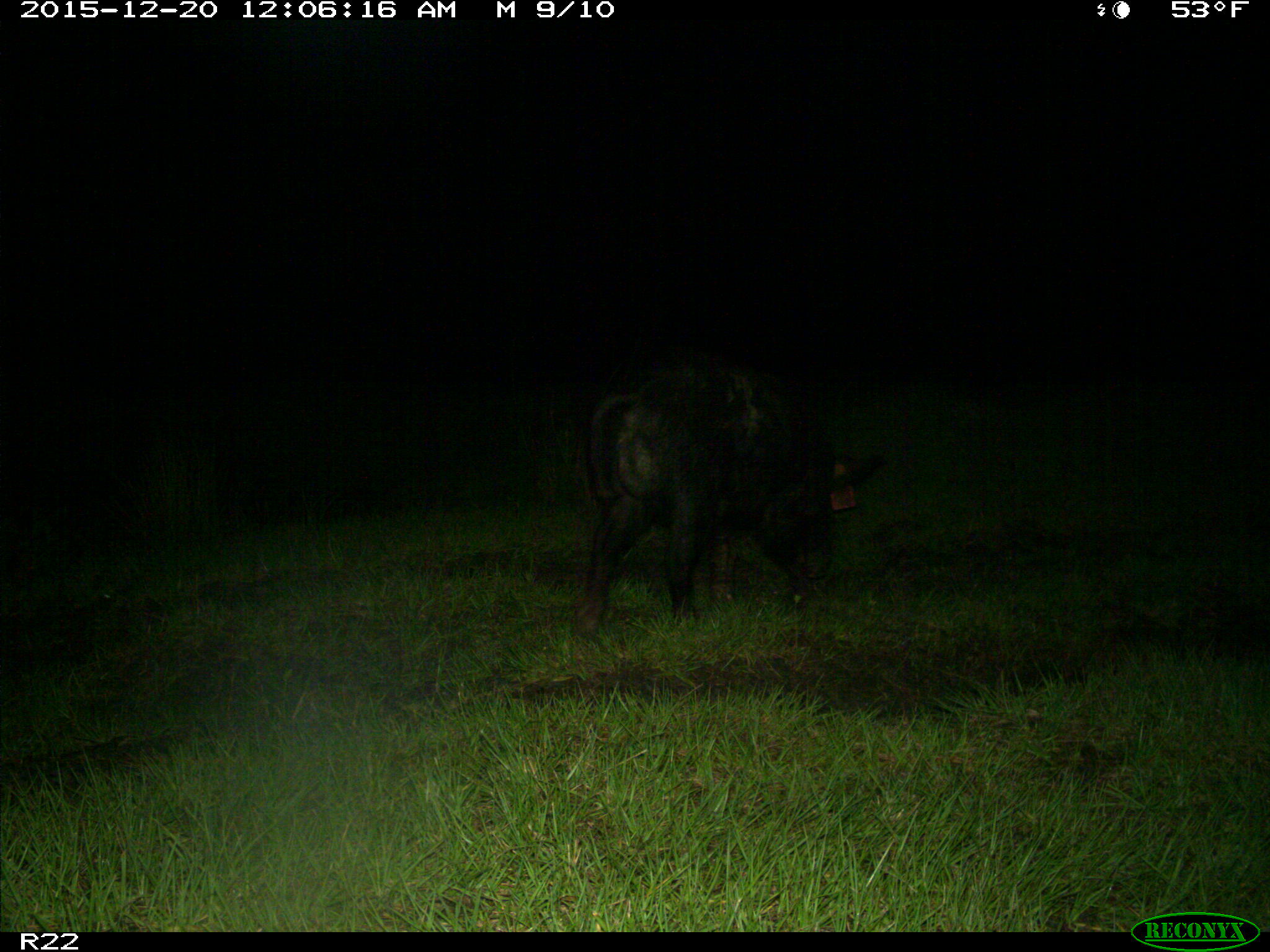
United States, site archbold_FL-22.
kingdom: Animalia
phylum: Chordata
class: Mammalia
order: Artiodactyla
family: Suidae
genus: Sus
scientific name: Sus scrofa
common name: wild boar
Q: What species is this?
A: Sus scrofa (wild boar).